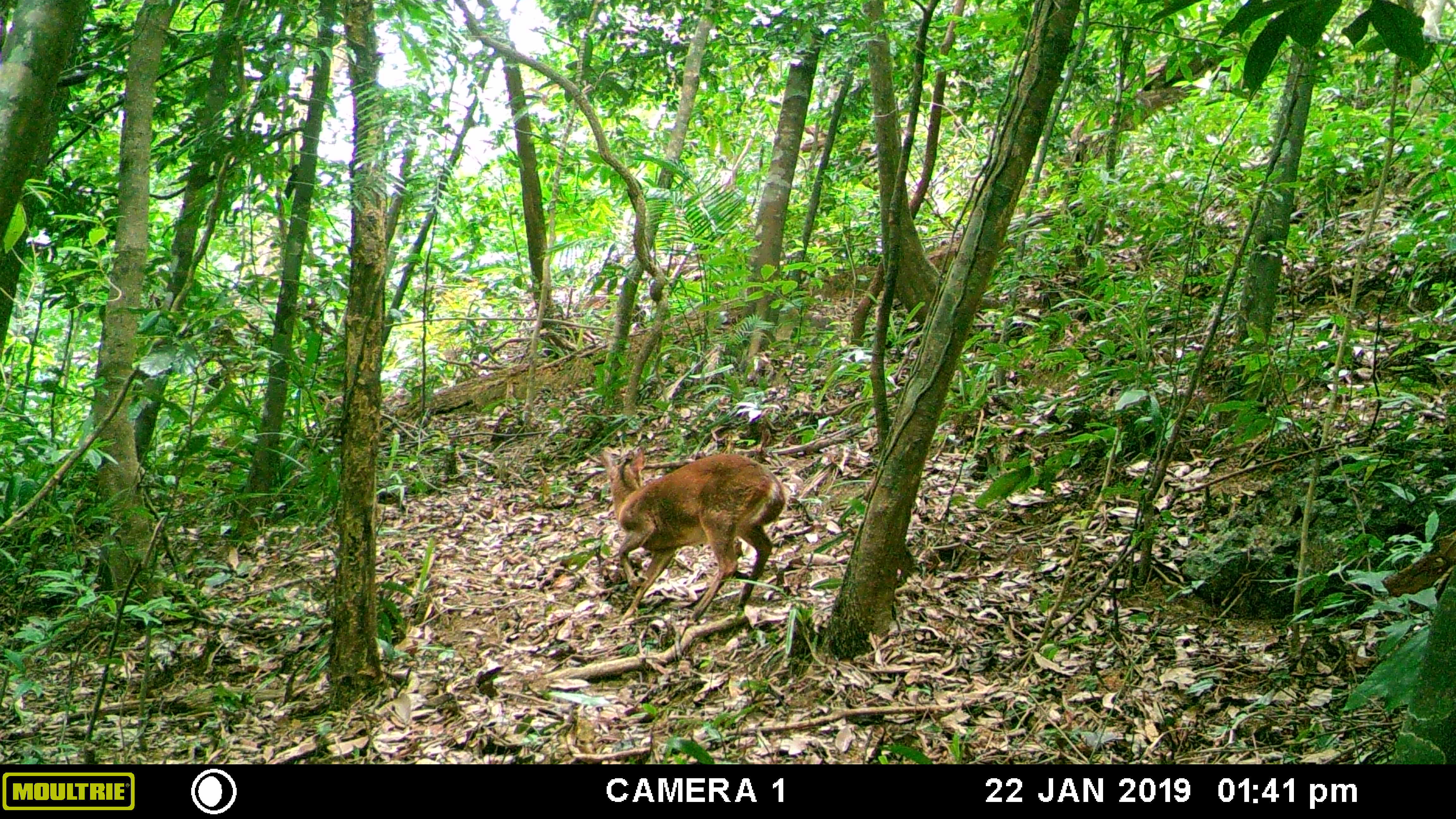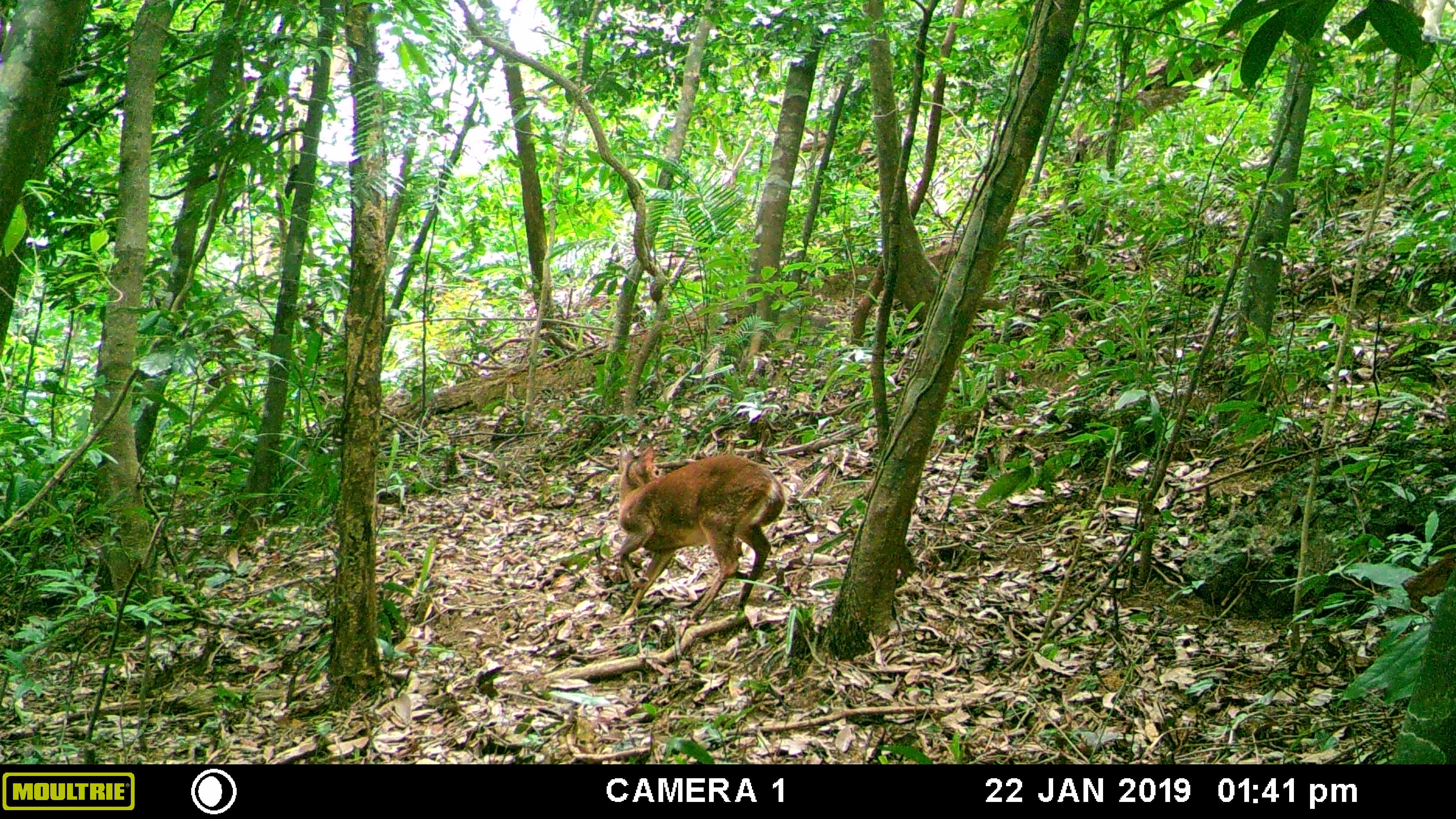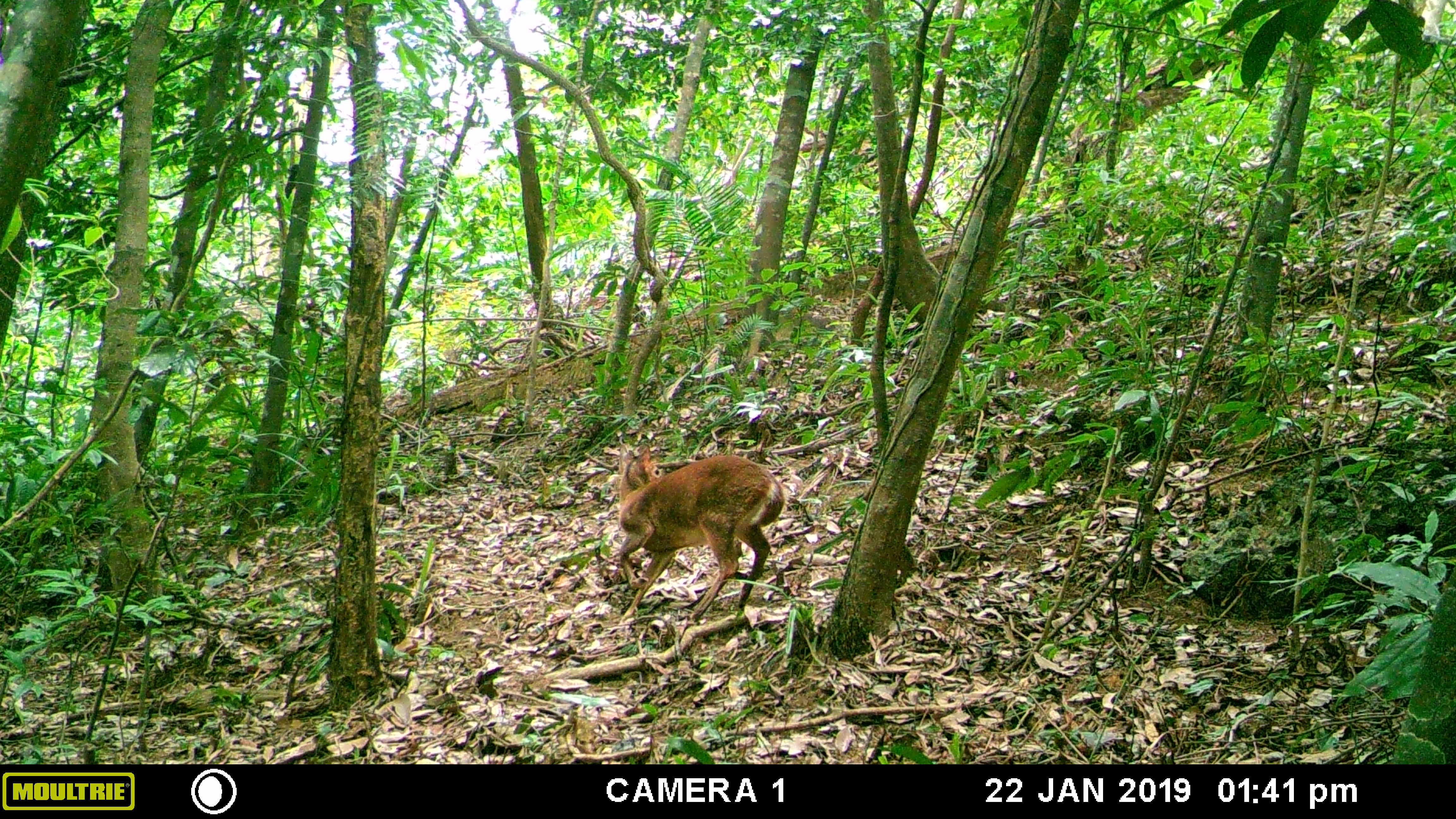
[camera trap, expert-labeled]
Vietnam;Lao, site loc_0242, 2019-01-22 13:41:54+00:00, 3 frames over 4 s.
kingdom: Animalia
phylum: Chordata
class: Mammalia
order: Artiodactyla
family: Cervidae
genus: Muntiacus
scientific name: Muntiacus vuquangensis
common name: large-antlered muntjac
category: large antlered muntjac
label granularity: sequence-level